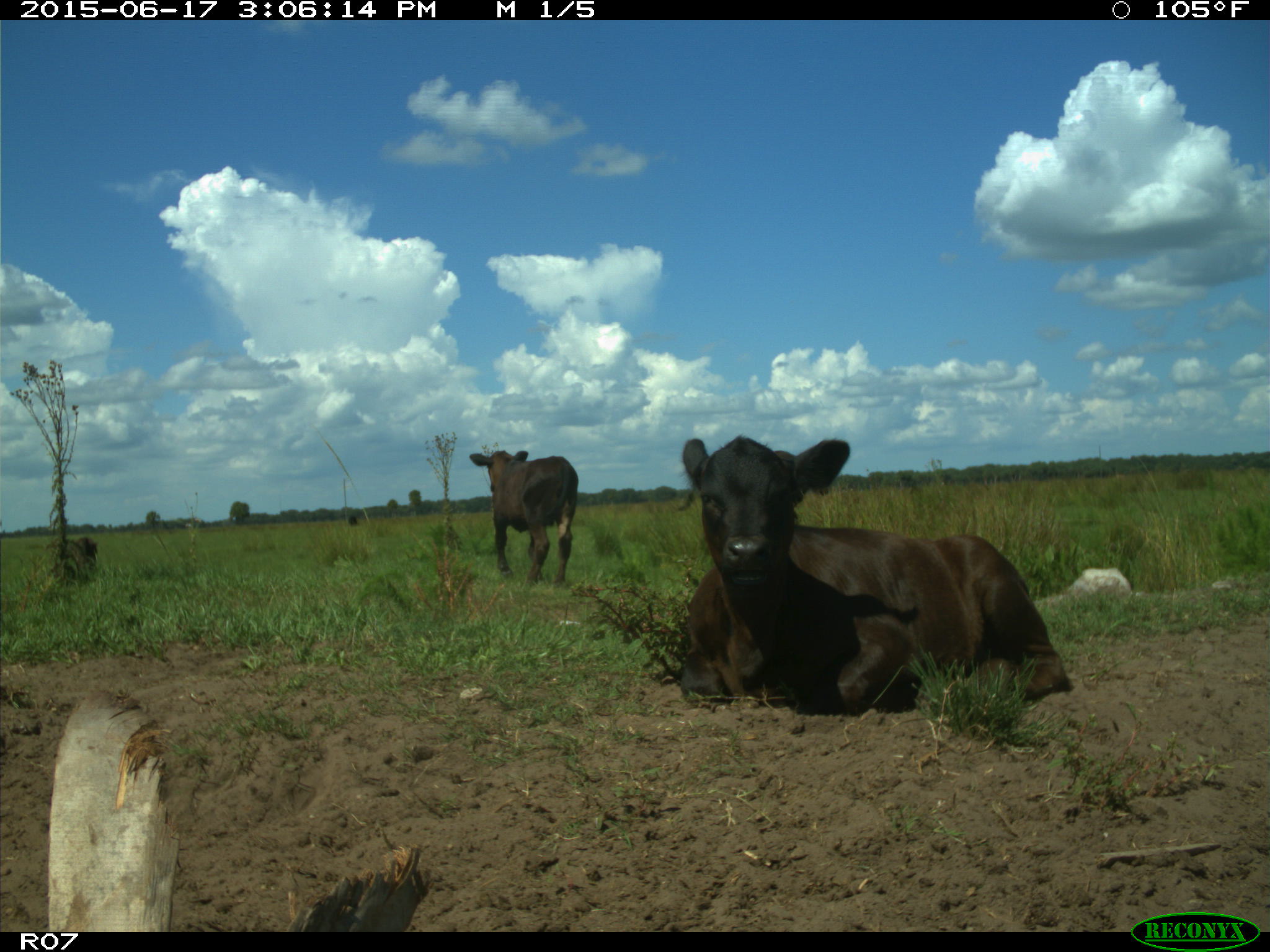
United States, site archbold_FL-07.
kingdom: Animalia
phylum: Chordata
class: Mammalia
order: Artiodactyla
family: Bovidae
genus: Bos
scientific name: Bos taurus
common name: domestic cow